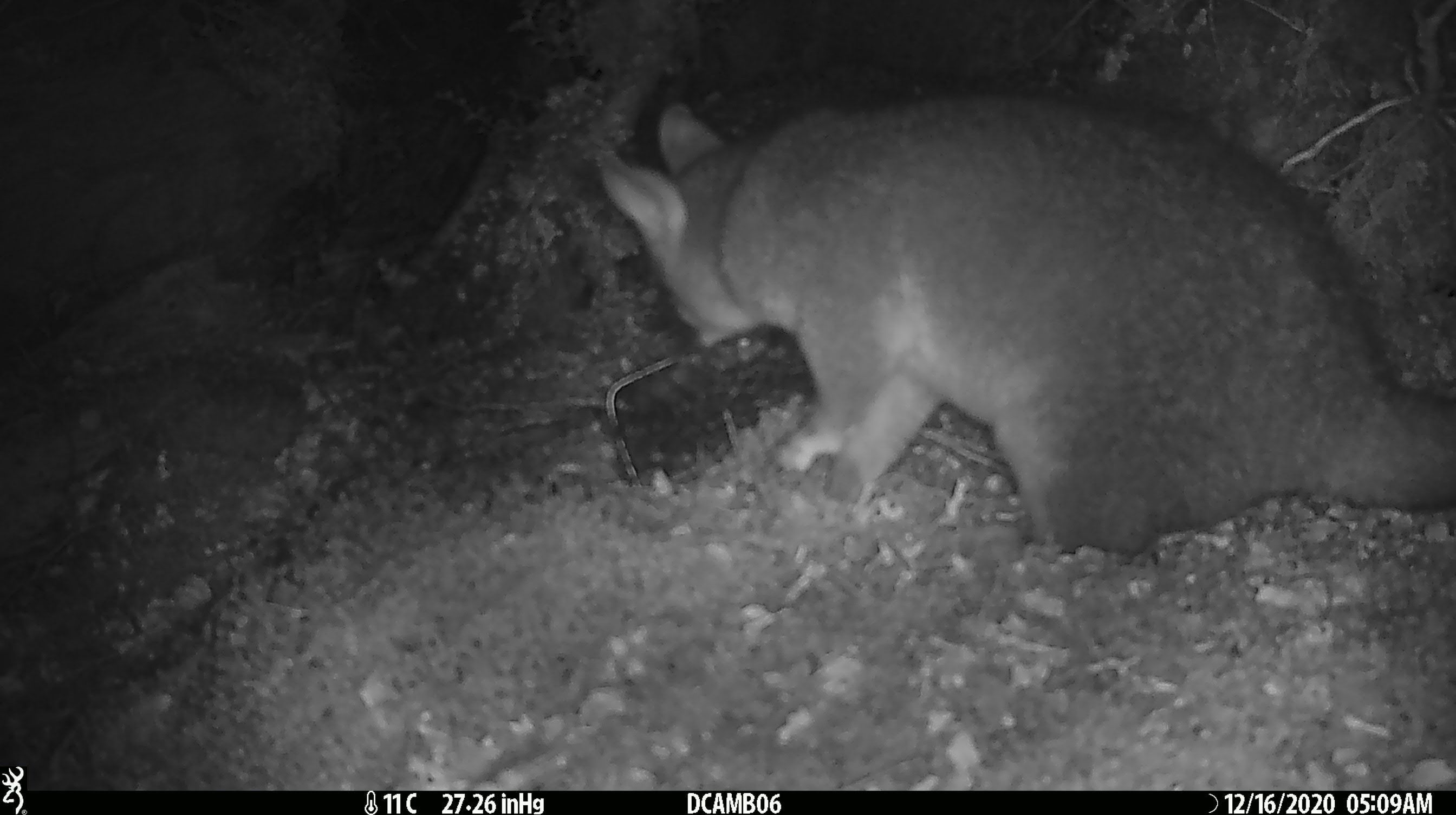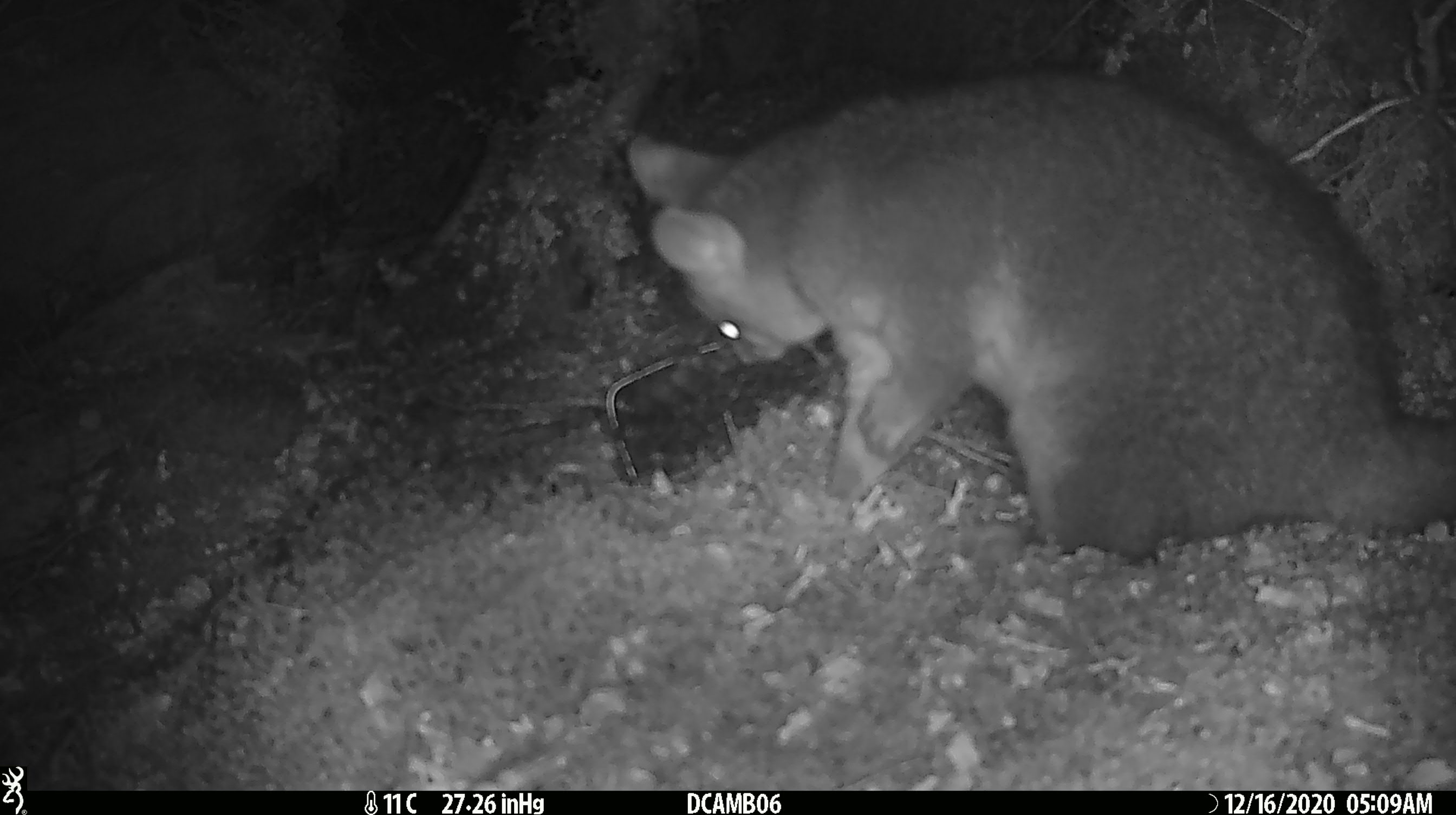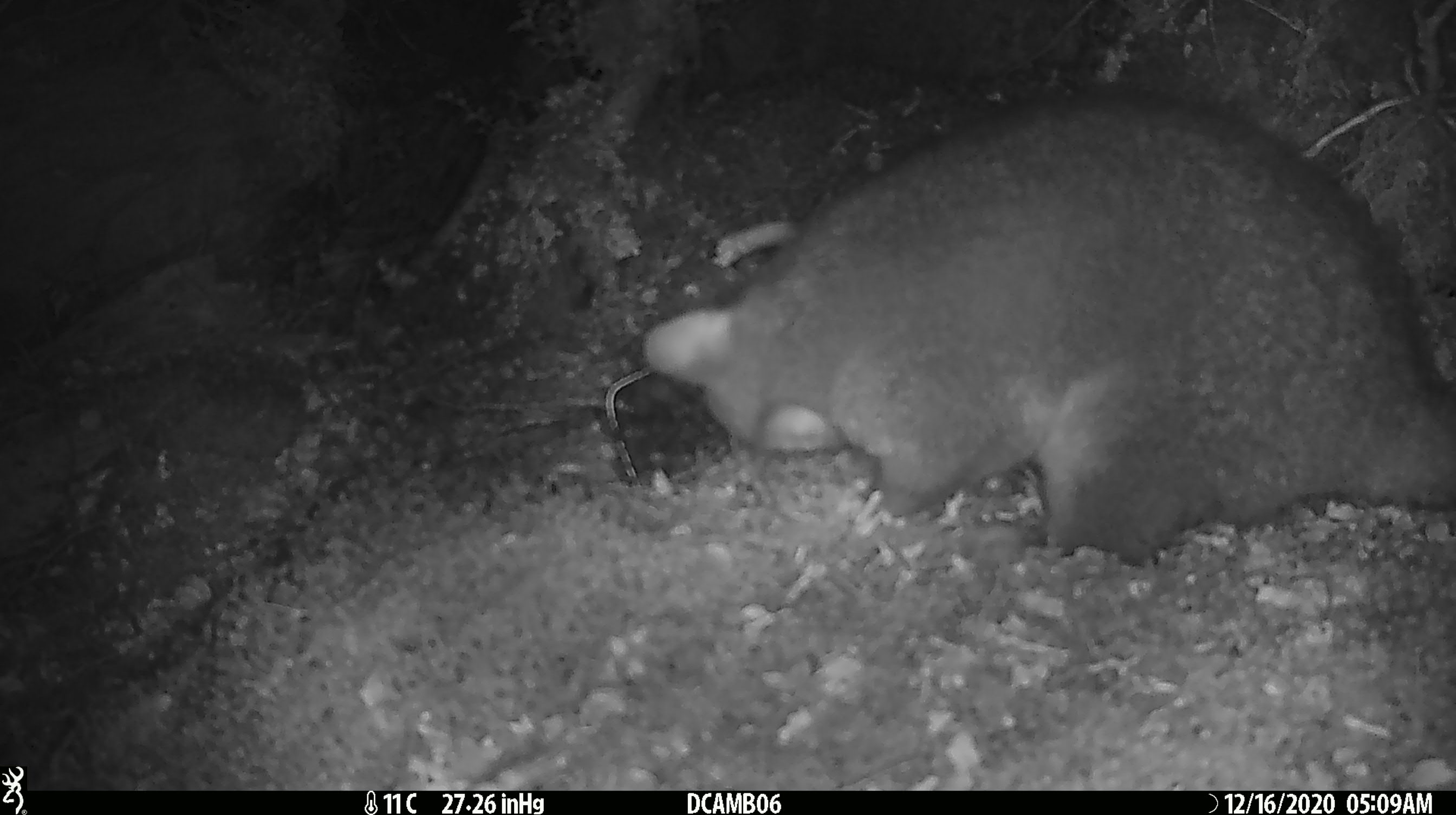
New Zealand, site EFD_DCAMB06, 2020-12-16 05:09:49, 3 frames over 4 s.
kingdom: Animalia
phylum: Chordata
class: Mammalia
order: Diprotodontia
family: Phalangeridae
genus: Trichosurus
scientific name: Trichosurus vulpecula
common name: common brushtail possum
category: possum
Possum (common brushtail possum) (Trichosurus vulpecula).